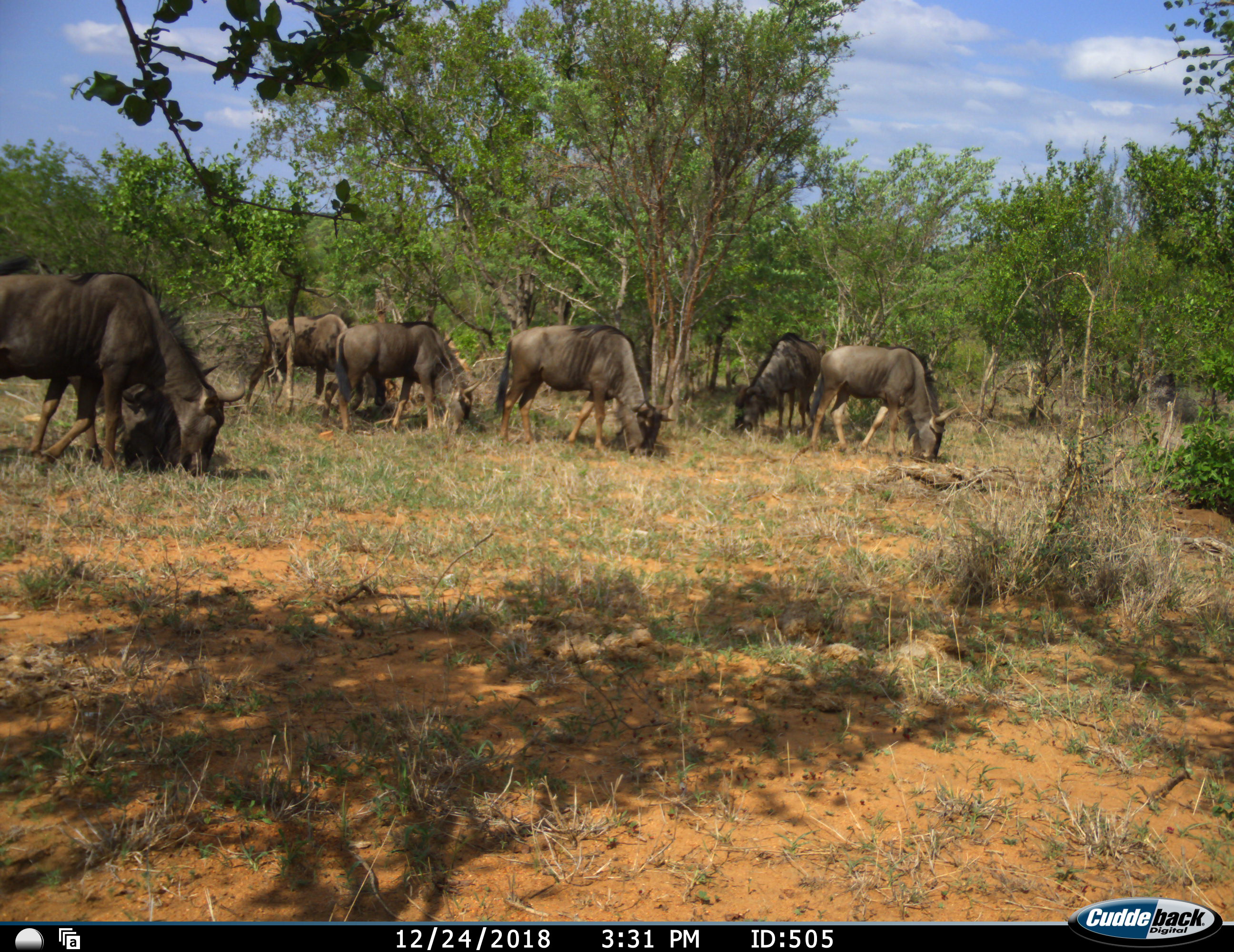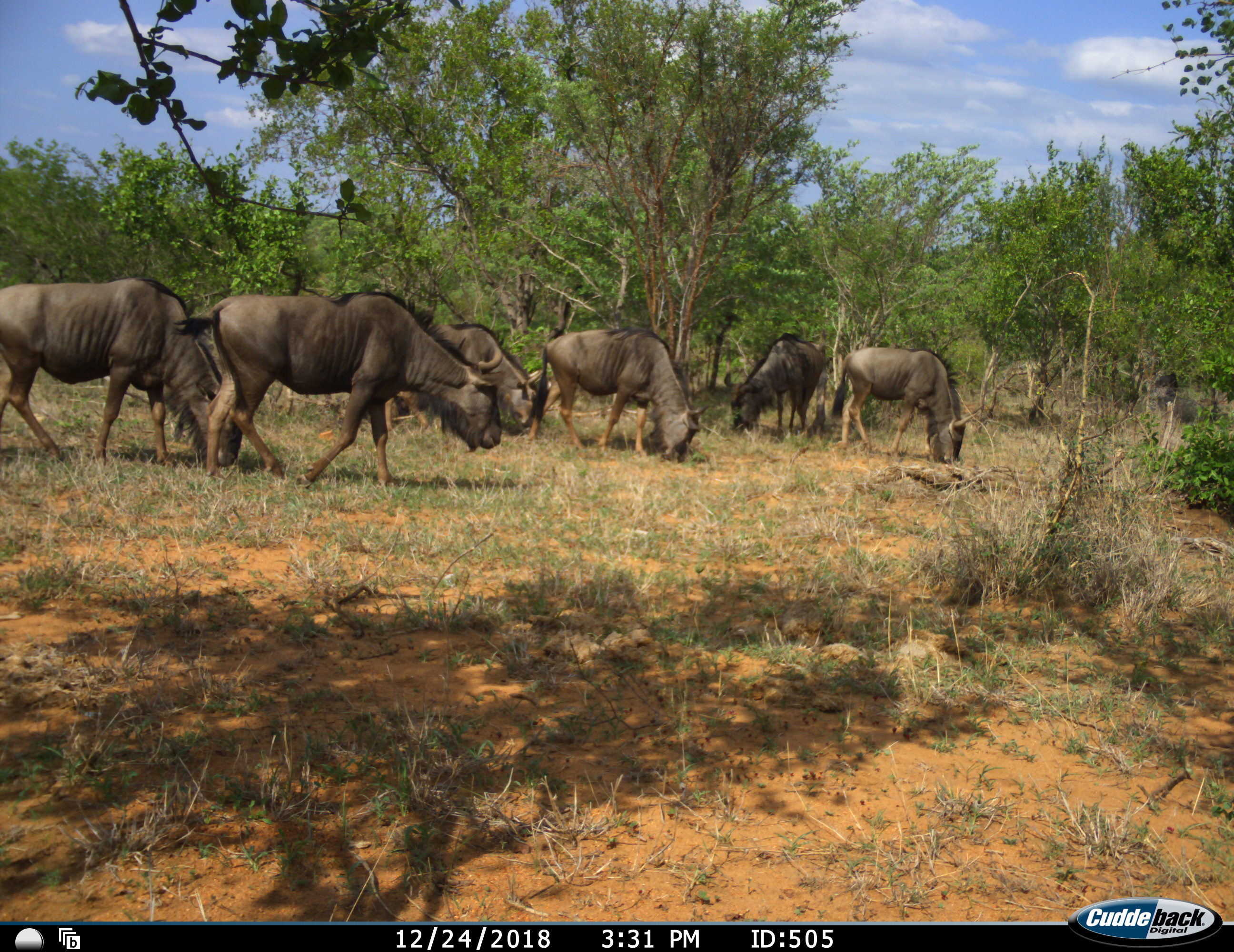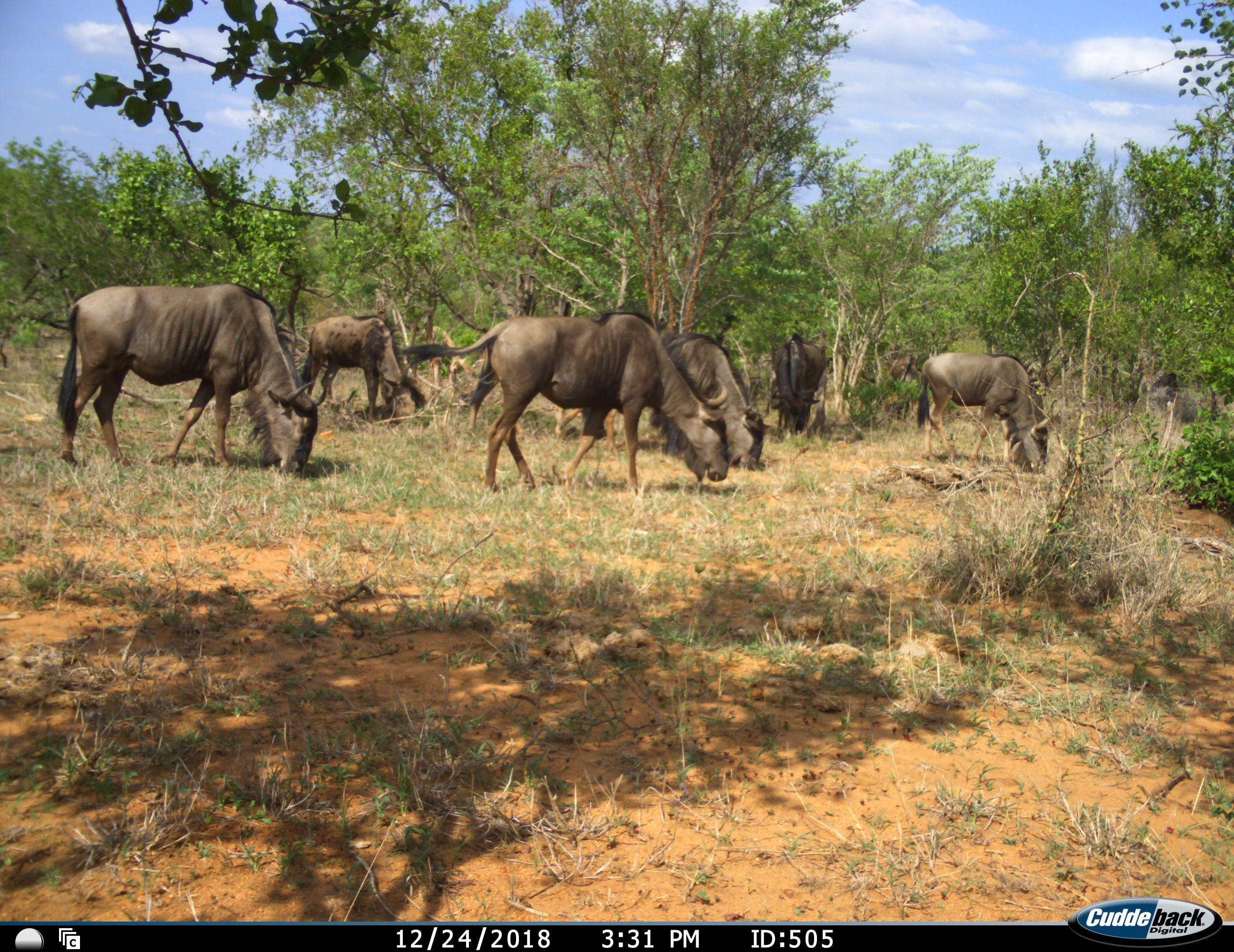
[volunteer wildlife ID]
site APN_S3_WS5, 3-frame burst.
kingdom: Animalia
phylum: Chordata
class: Mammalia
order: Artiodactyla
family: Bovidae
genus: Connochaetes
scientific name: Connochaetes taurinus taurinus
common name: blue wildebeest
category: wildebeestblue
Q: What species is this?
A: Wildebeestblue (blue wildebeest) (Connochaetes taurinus taurinus).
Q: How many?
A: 6.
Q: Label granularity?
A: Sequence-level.